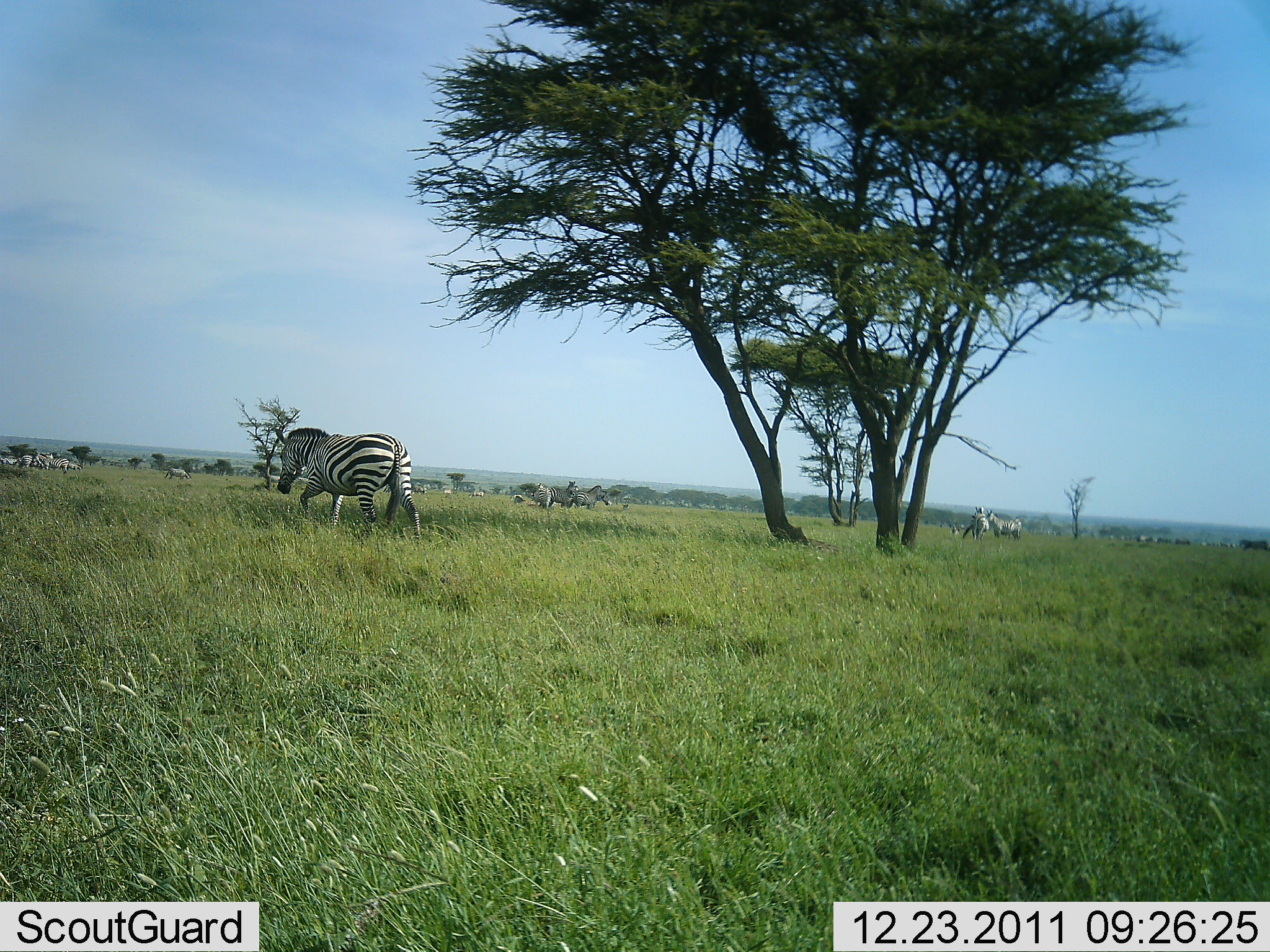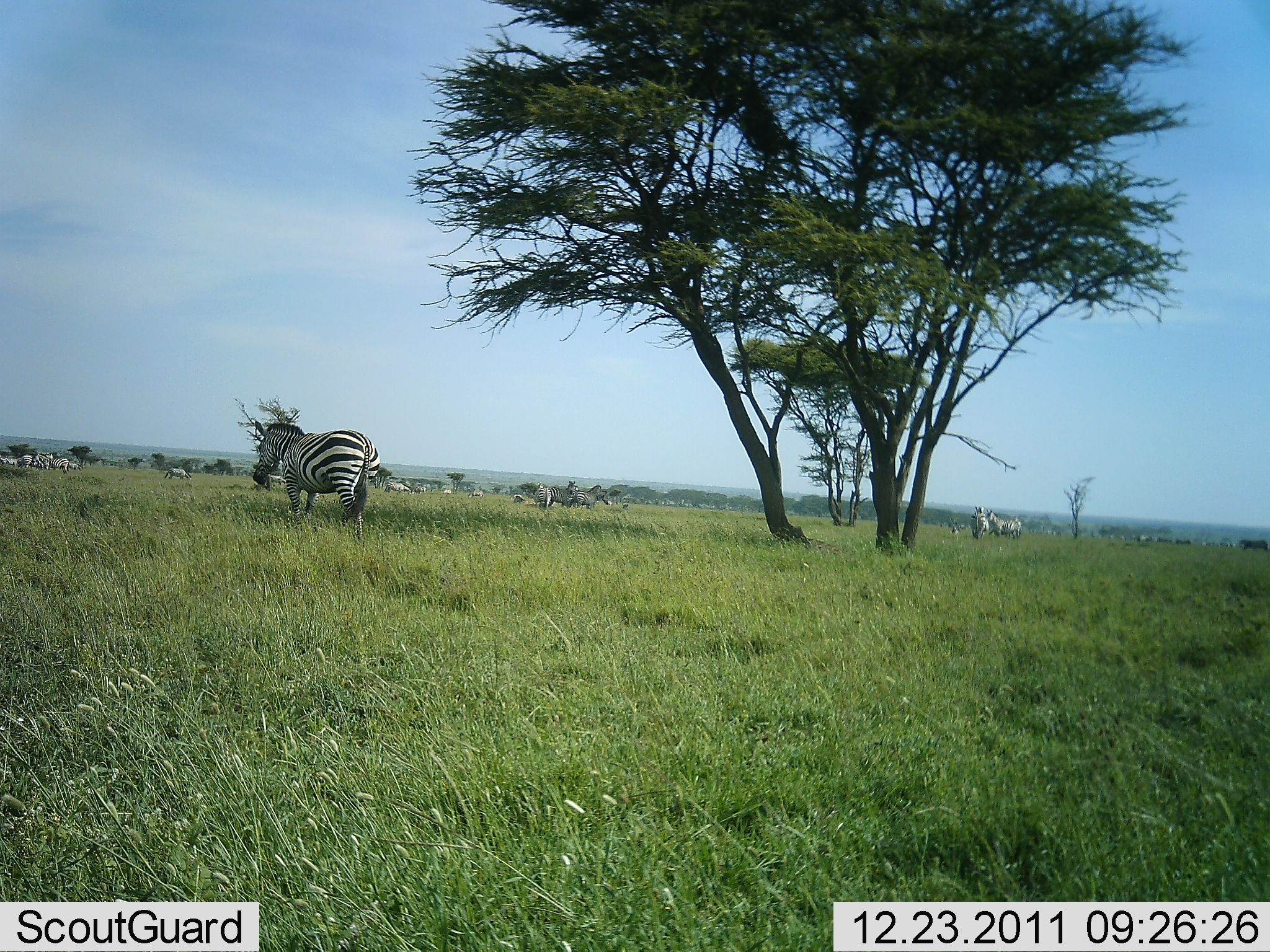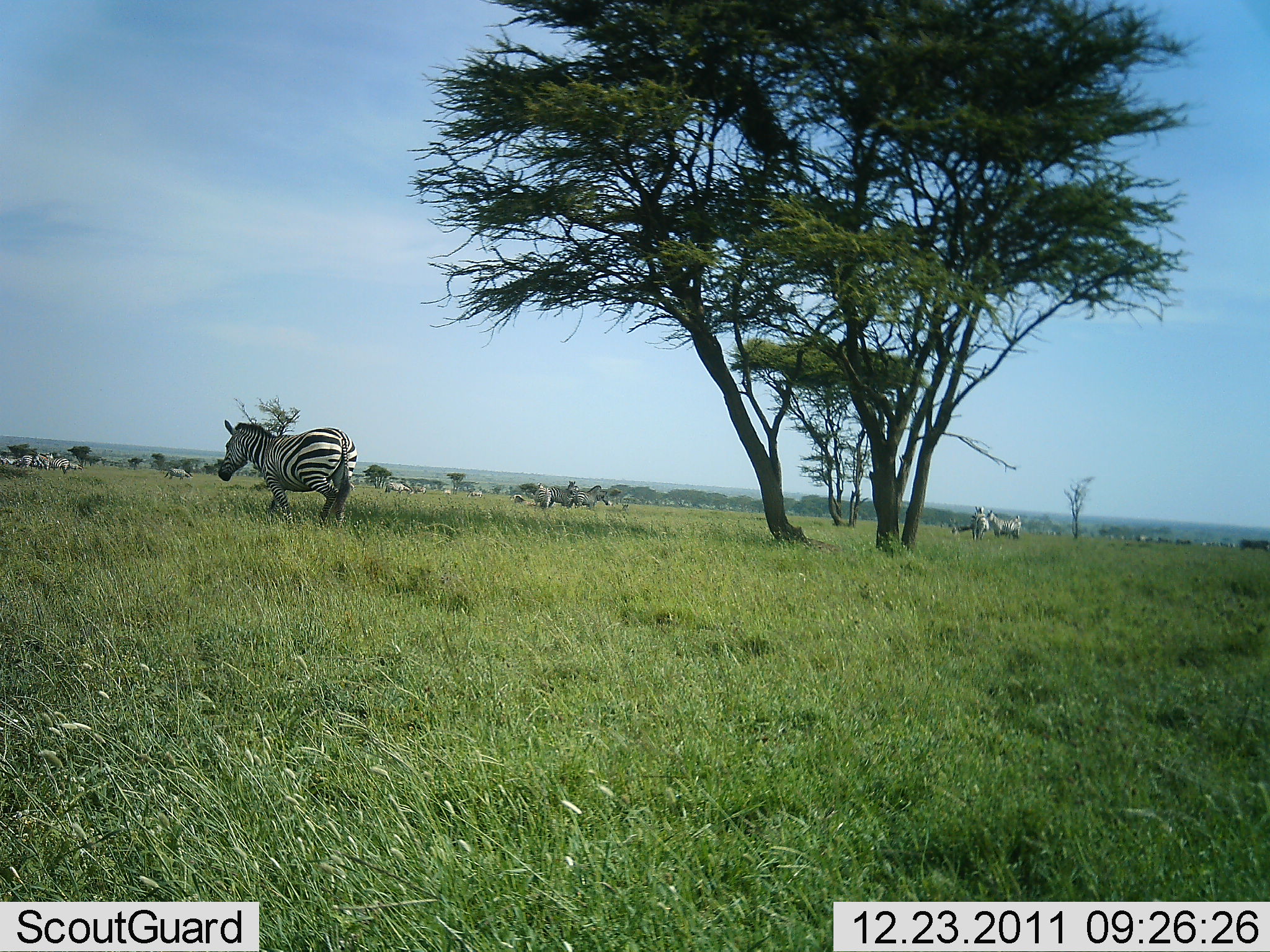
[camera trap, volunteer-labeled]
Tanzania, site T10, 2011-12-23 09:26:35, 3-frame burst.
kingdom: Animalia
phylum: Chordata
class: Mammalia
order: Perissodactyla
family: Equidae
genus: Equus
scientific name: Equus quagga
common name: plains zebra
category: zebra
Zebra (plains zebra) (Equus quagga), count 11-50. Behavior (volunteer vote fractions): standing 60%, resting 0%, moving 80%, interacting 0%. Young present (vote fraction): 0%. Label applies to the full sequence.